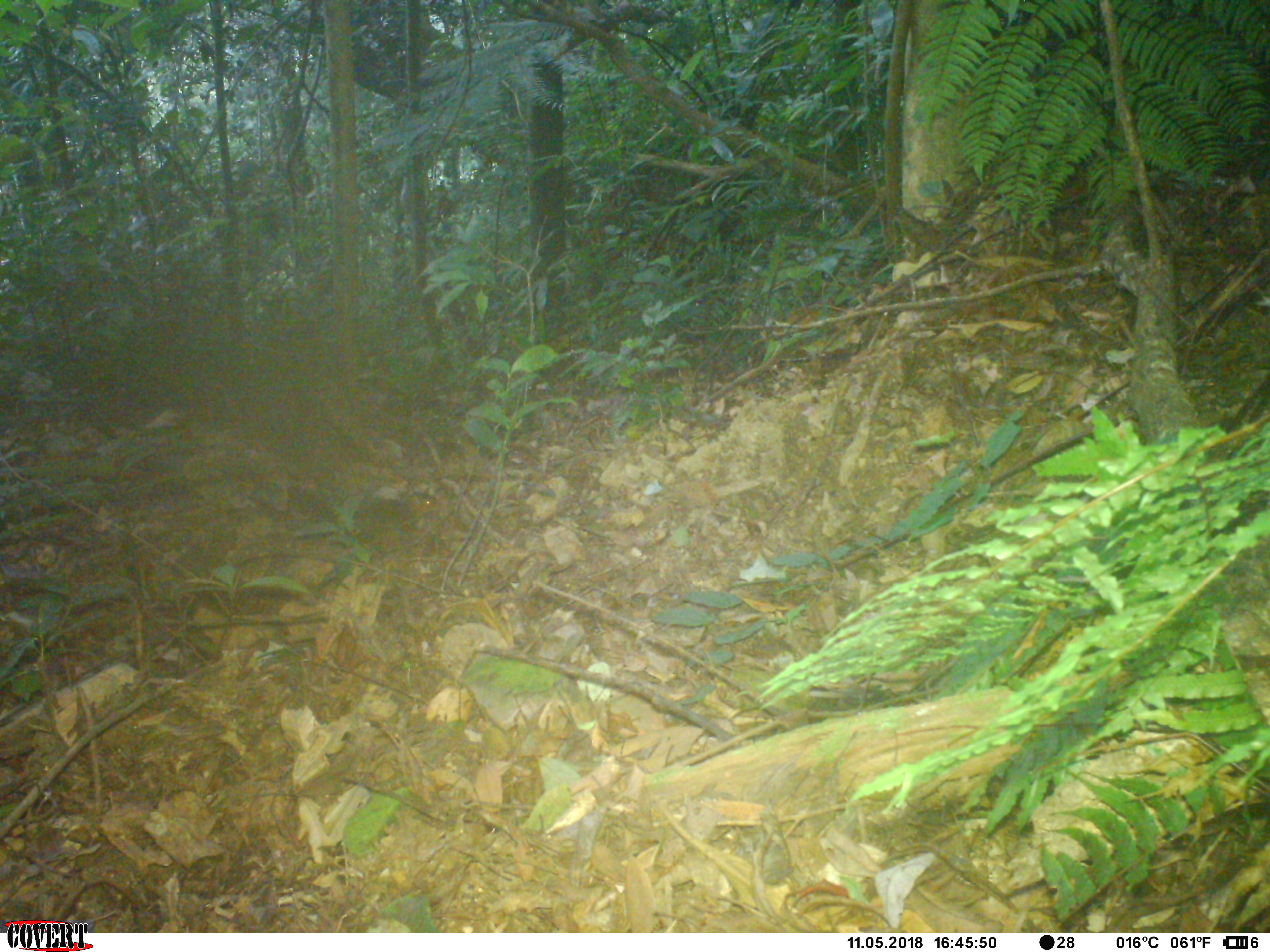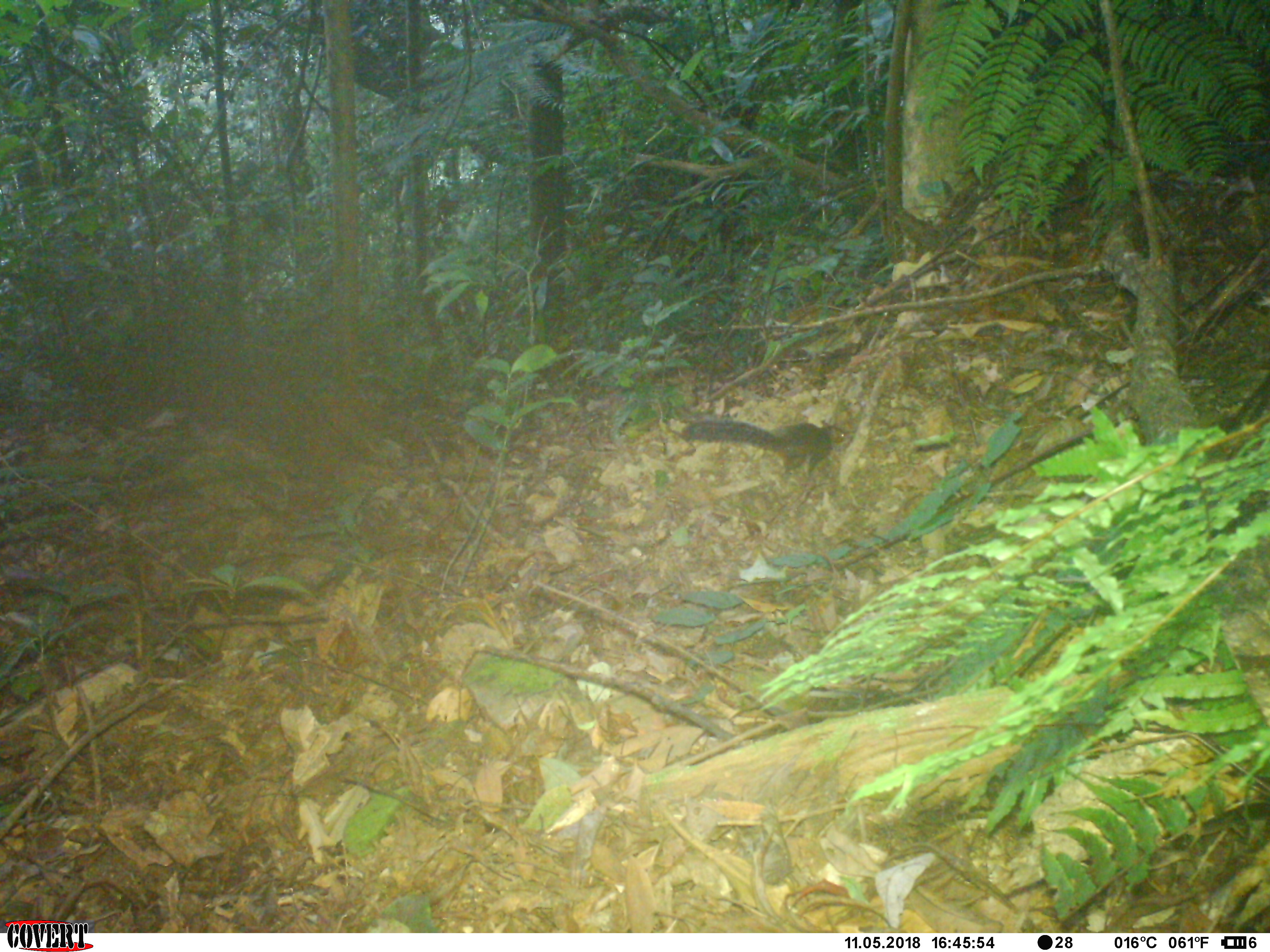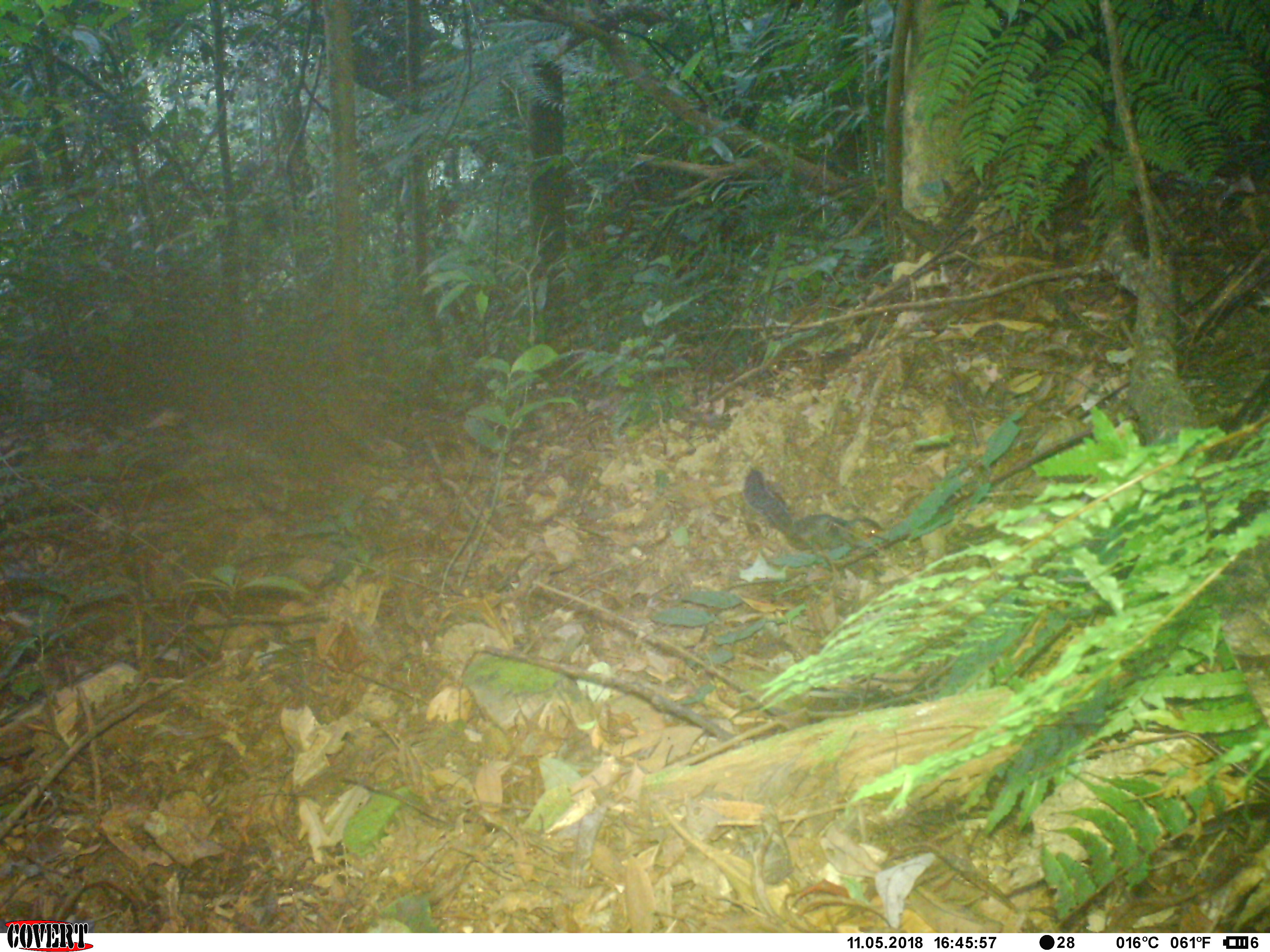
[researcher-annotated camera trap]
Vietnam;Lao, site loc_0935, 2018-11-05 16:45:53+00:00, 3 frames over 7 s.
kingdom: Animalia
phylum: Chordata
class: Mammalia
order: Rodentia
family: Sciuridae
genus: Dremomys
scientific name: Dremomys rufigenis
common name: red-cheeked squirrel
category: red cheeked squirrel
Red cheeked squirrel (red-cheeked squirrel) (Dremomys rufigenis). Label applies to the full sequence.